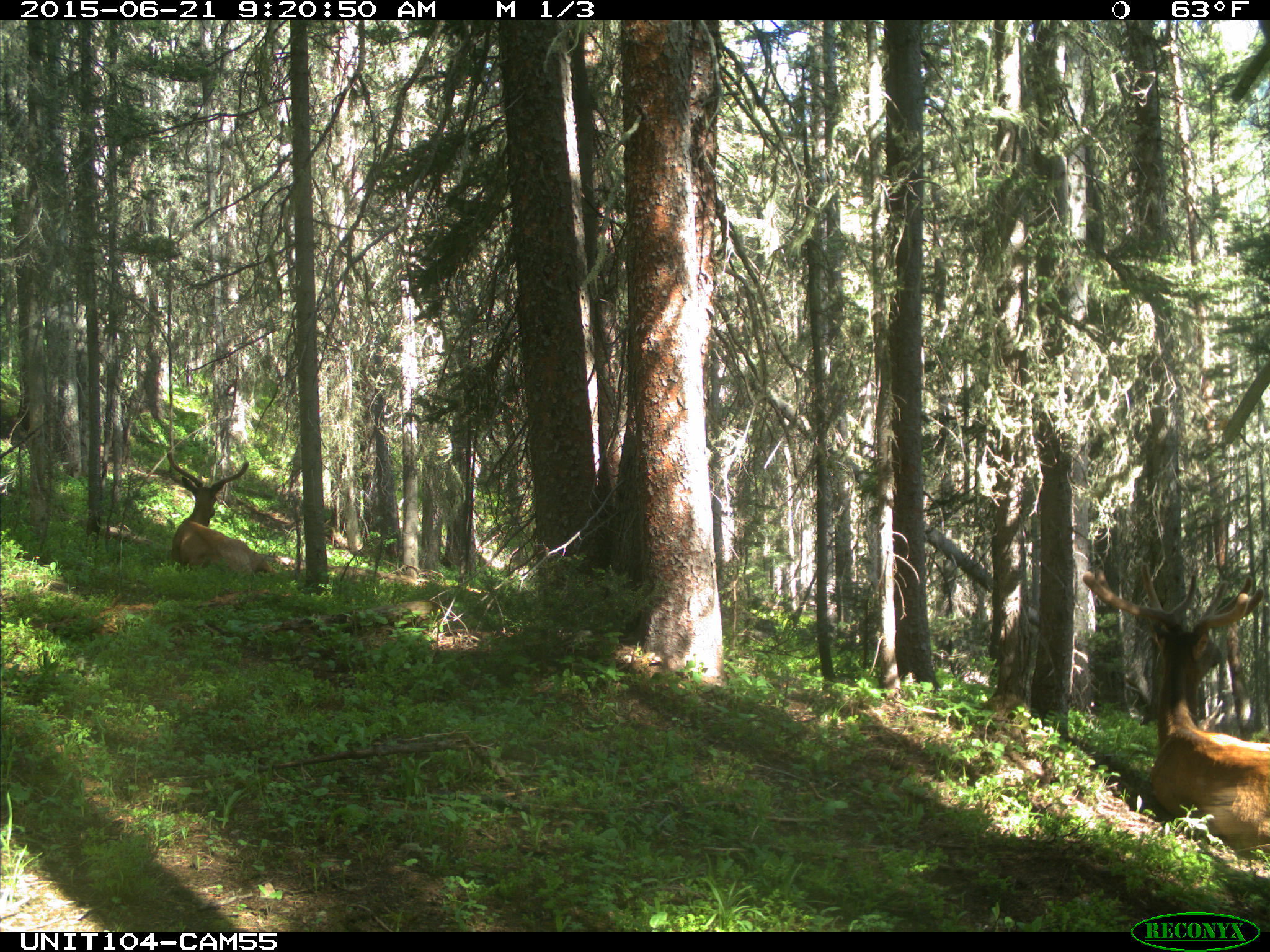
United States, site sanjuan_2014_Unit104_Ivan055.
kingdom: Animalia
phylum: Chordata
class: Mammalia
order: Artiodactyla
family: Cervidae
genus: Cervus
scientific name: Cervus elaphus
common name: red deer